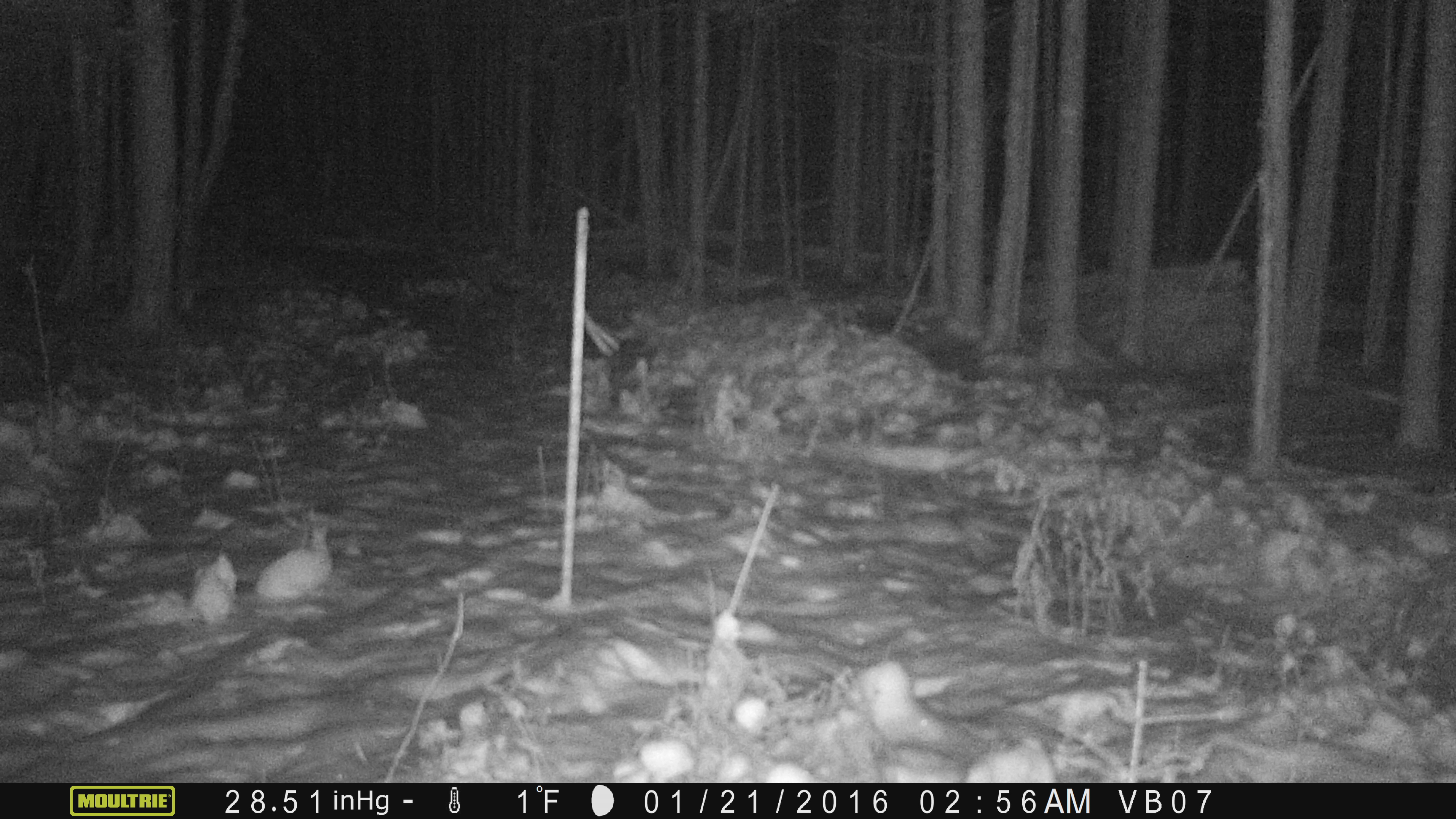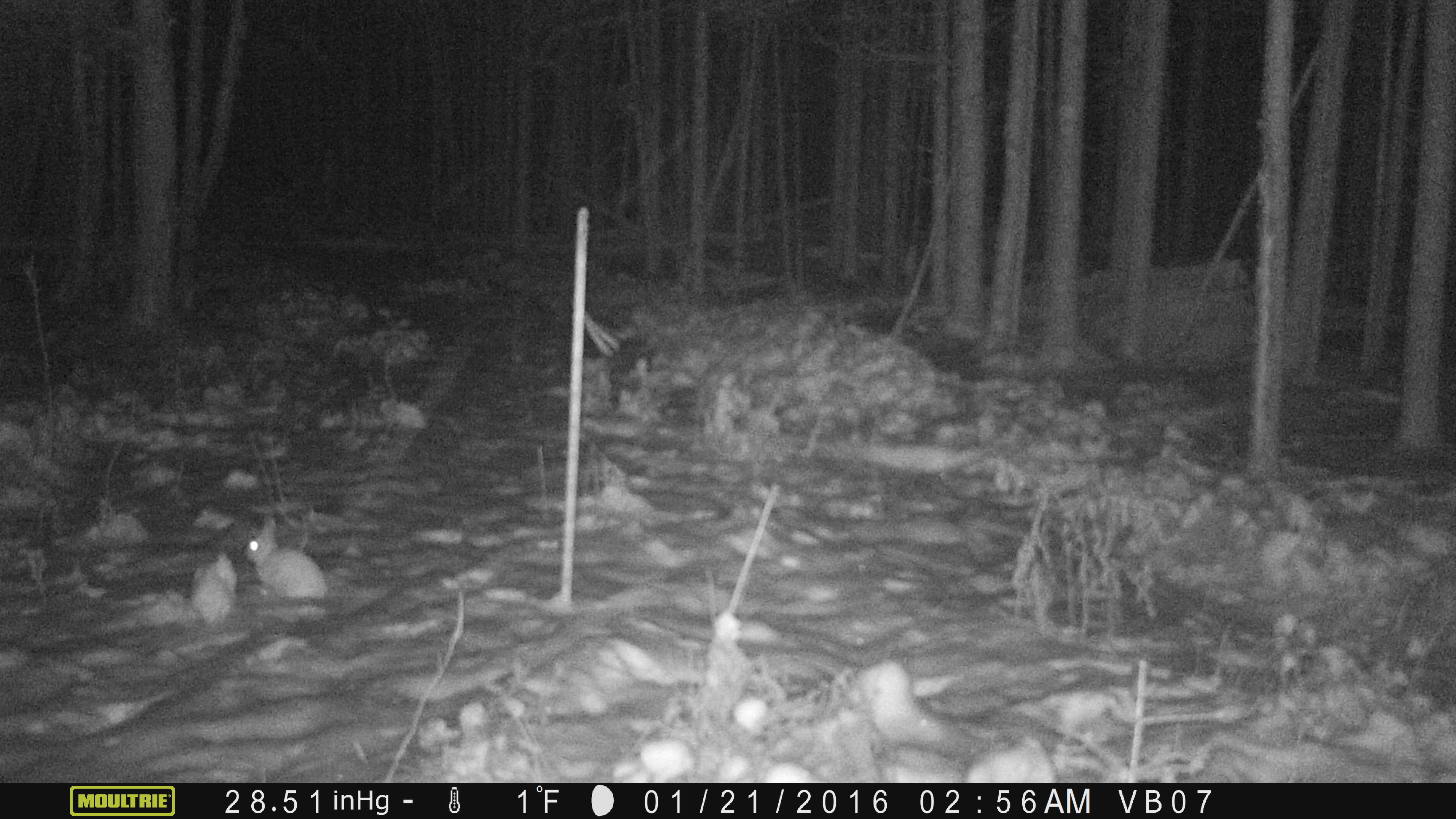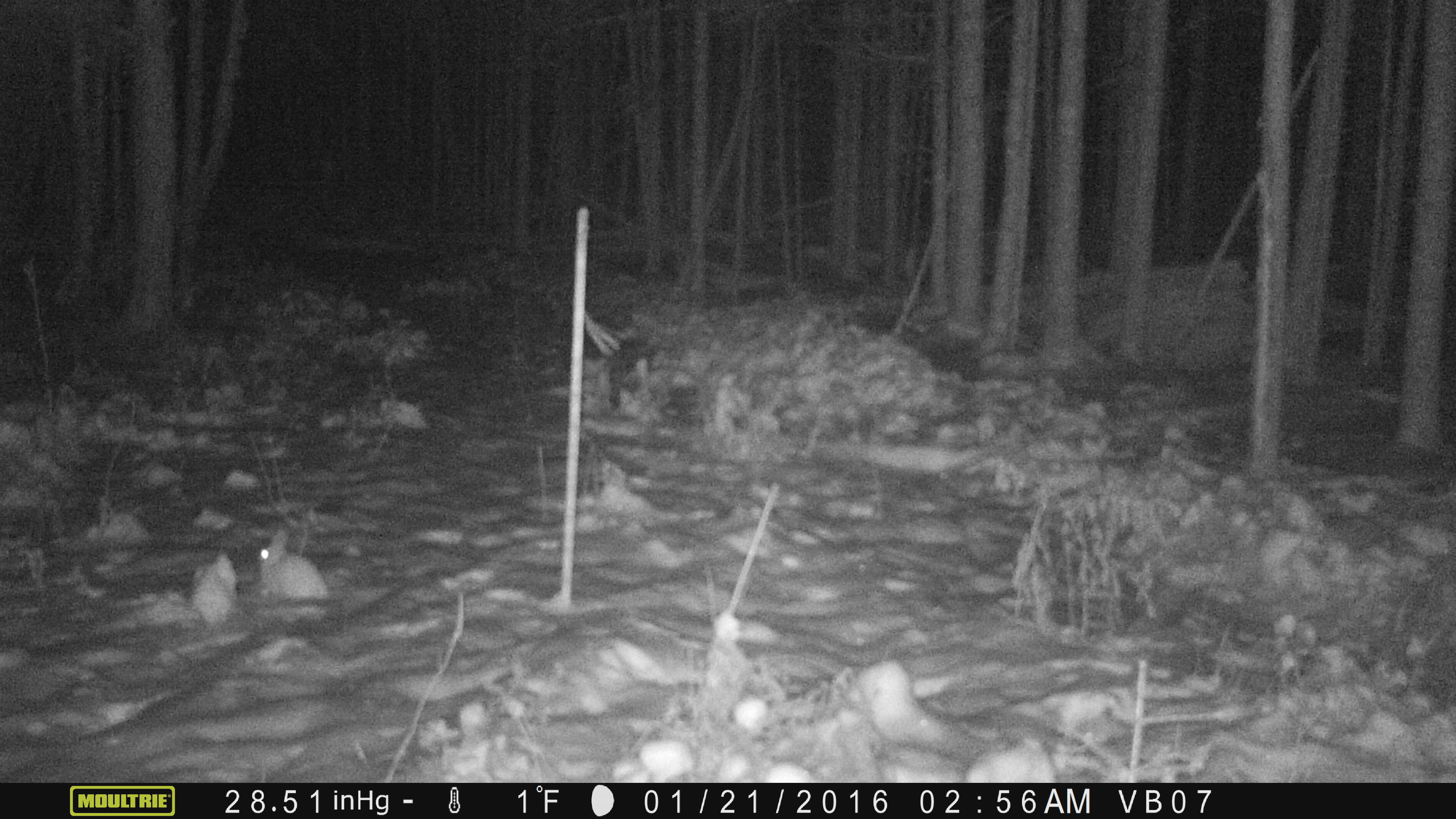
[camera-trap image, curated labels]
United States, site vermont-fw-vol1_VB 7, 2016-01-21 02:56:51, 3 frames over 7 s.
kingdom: Animalia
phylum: Chordata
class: Mammalia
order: Lagomorpha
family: Leporidae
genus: Lepus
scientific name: Lepus americanus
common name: snowshoe hare